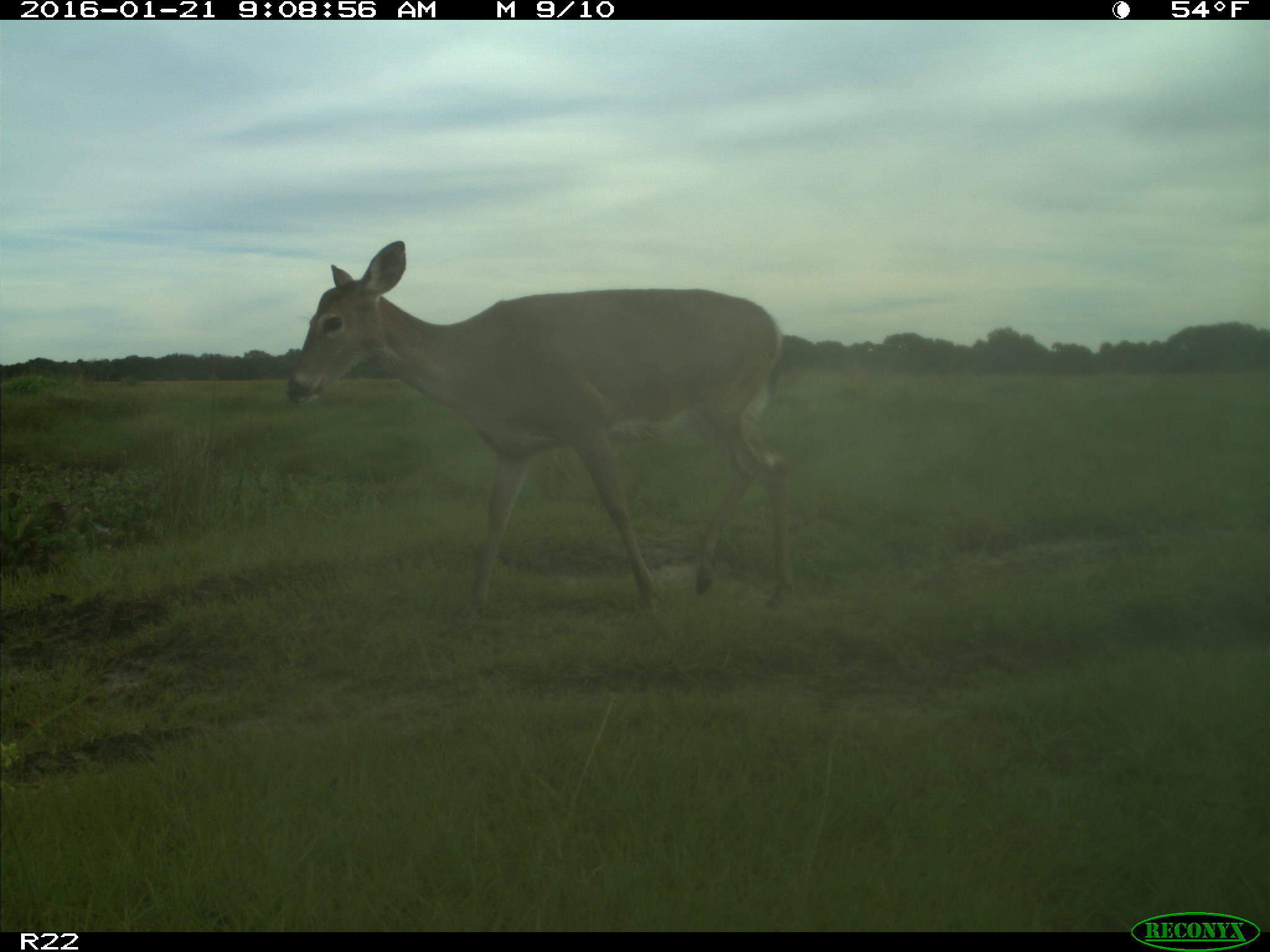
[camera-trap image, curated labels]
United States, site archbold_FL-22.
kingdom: Animalia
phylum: Chordata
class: Mammalia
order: Artiodactyla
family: Cervidae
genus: Odocoileus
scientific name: Odocoileus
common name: deer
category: unidentified deer